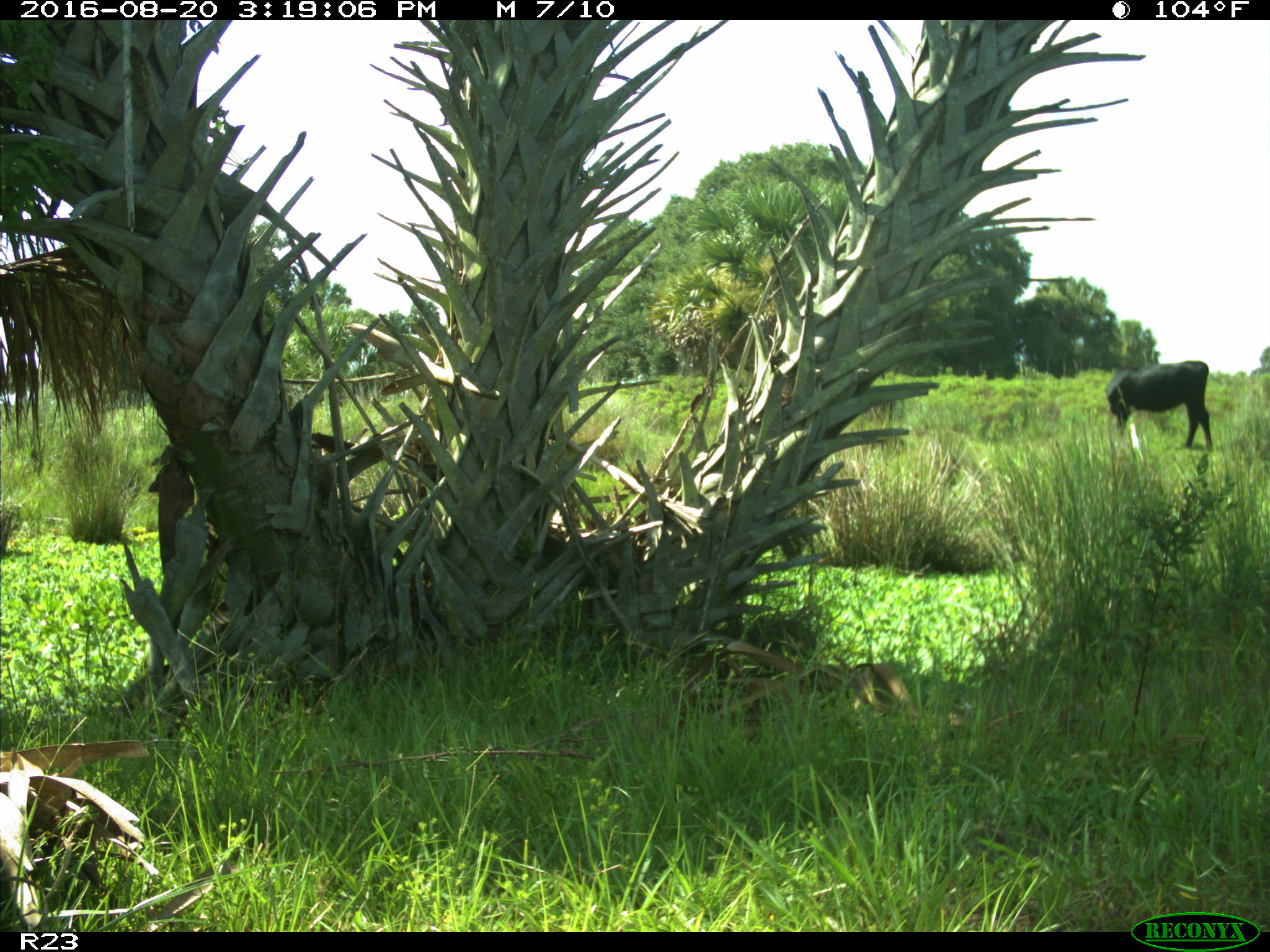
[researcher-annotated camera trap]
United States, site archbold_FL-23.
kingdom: Animalia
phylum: Chordata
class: Mammalia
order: Artiodactyla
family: Bovidae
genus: Bos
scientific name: Bos taurus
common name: domestic cow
Bos taurus (domestic cow).